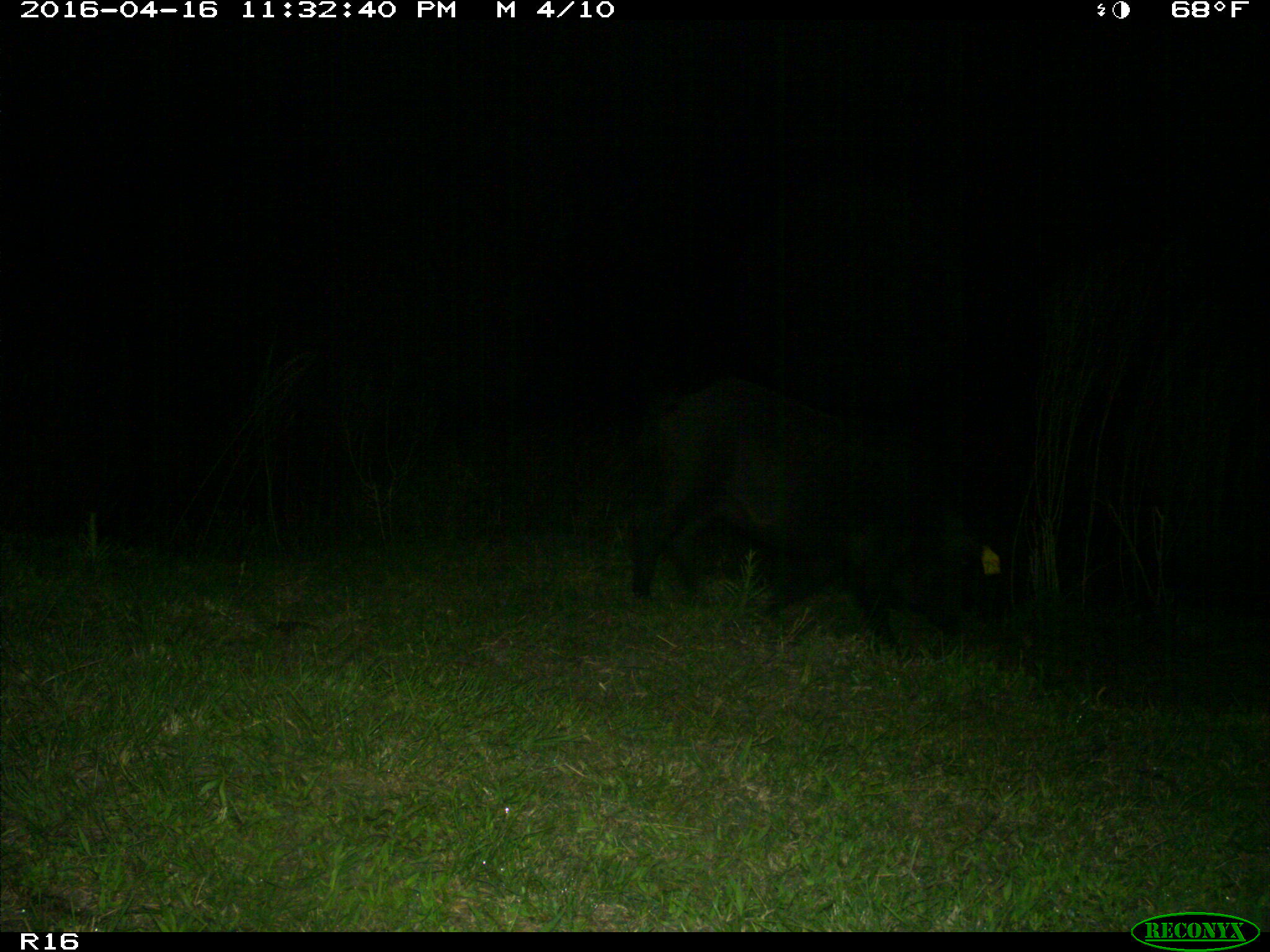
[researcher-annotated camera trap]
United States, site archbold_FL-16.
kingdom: Animalia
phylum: Chordata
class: Mammalia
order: Artiodactyla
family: Suidae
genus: Sus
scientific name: Sus scrofa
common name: wild boar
Sus scrofa (wild boar).